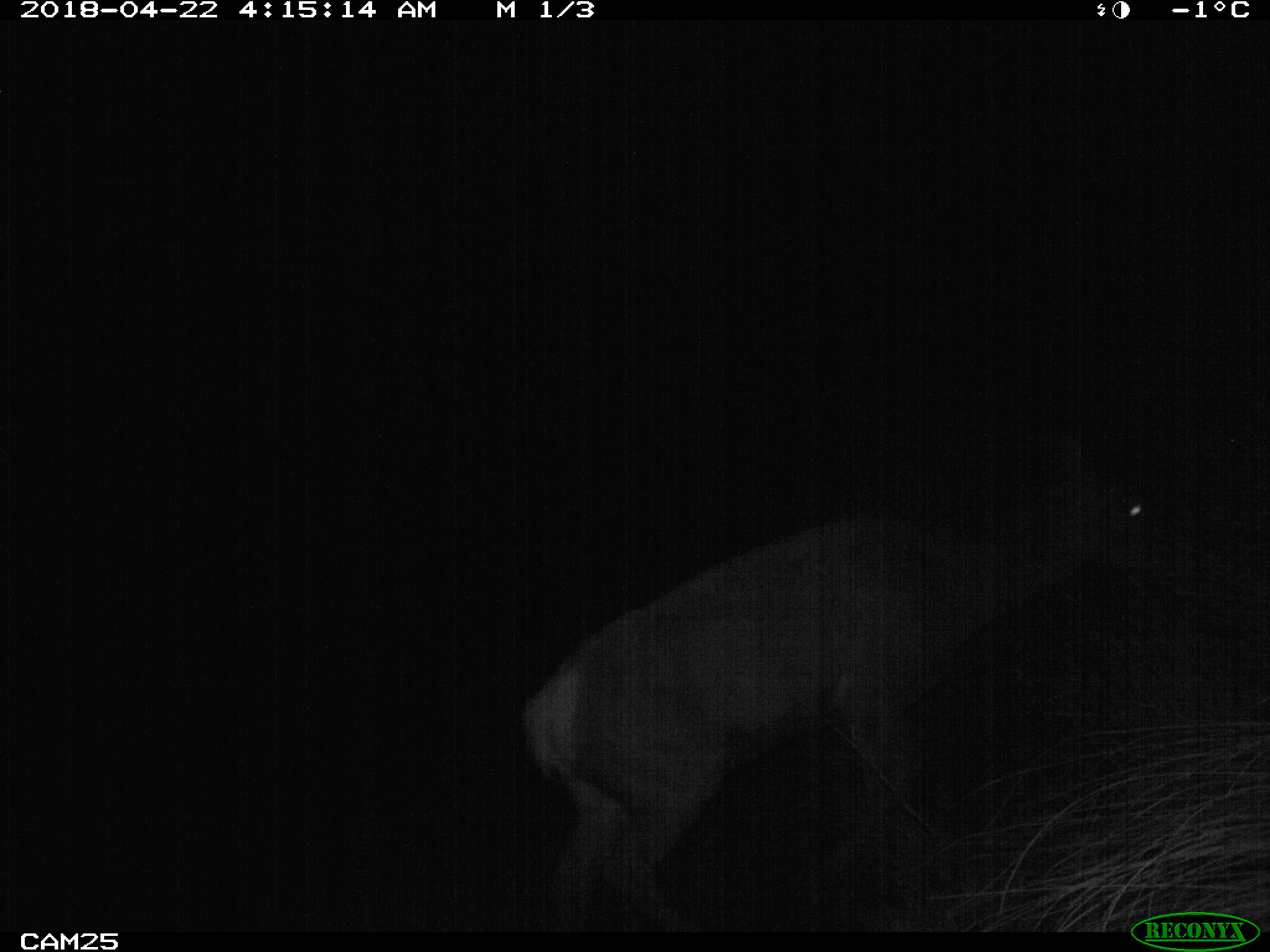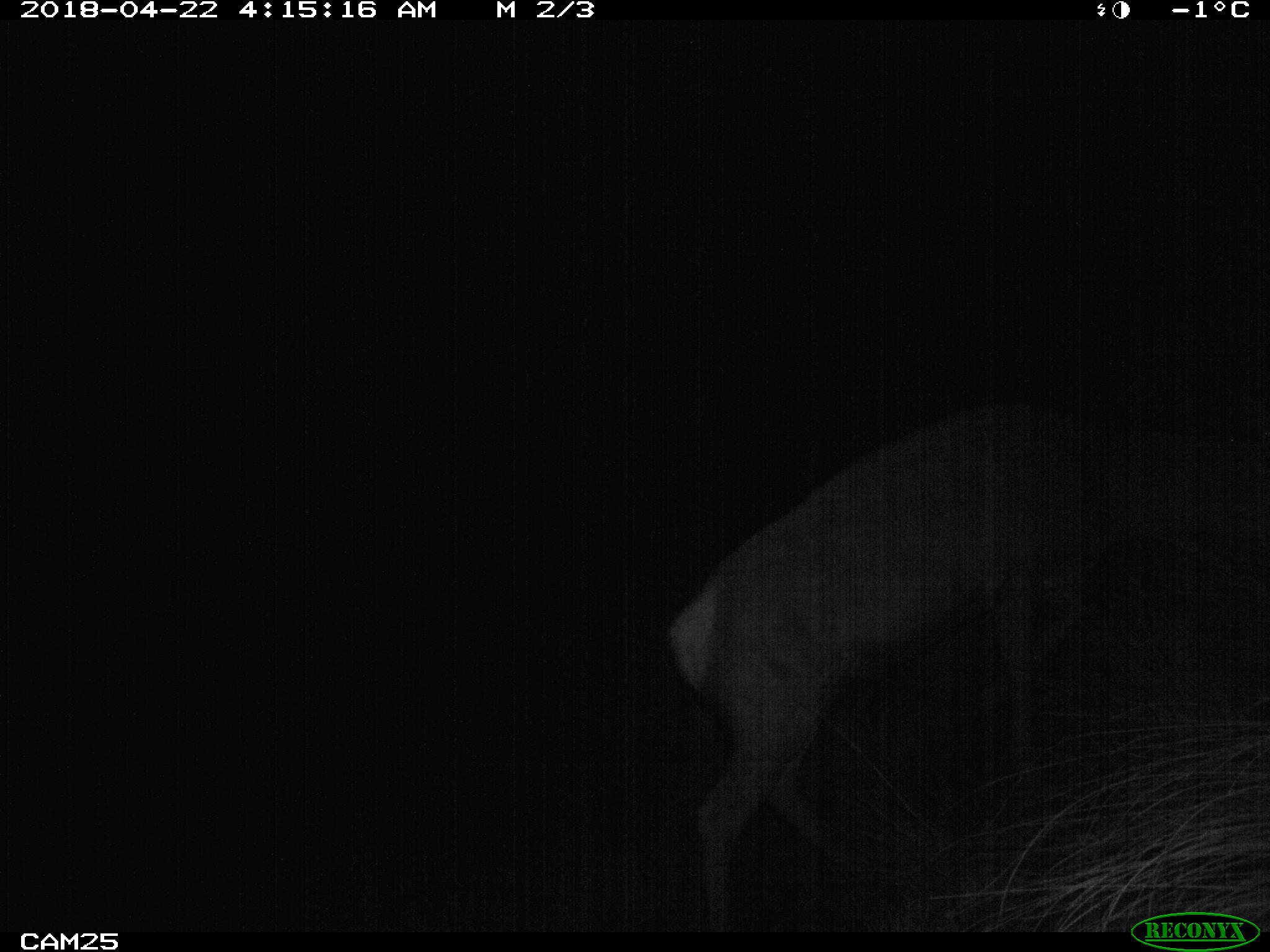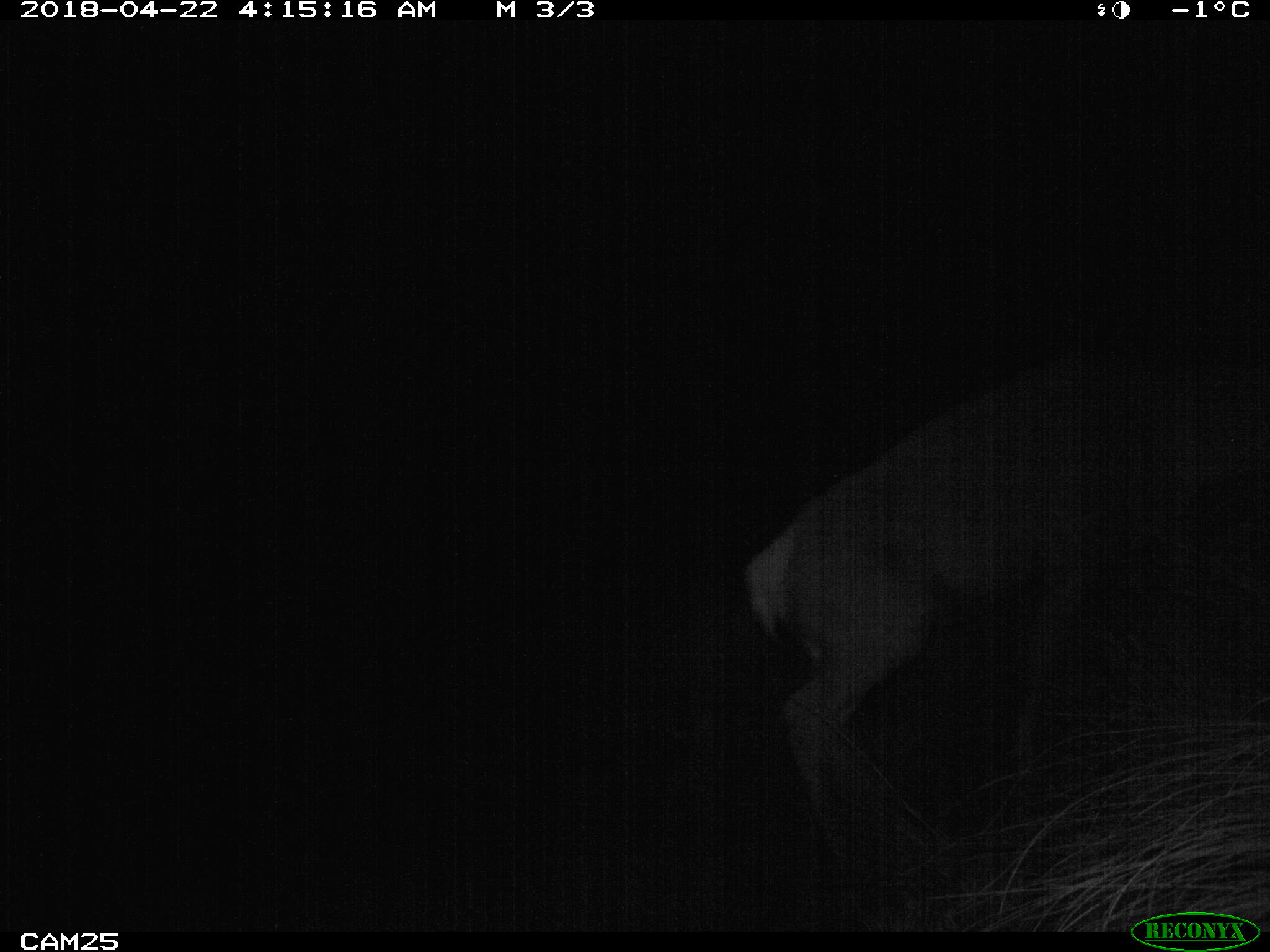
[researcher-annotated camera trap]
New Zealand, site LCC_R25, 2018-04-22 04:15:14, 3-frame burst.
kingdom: Animalia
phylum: Chordata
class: Mammalia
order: Artiodactyla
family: Cervidae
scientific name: Cervidae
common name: deer